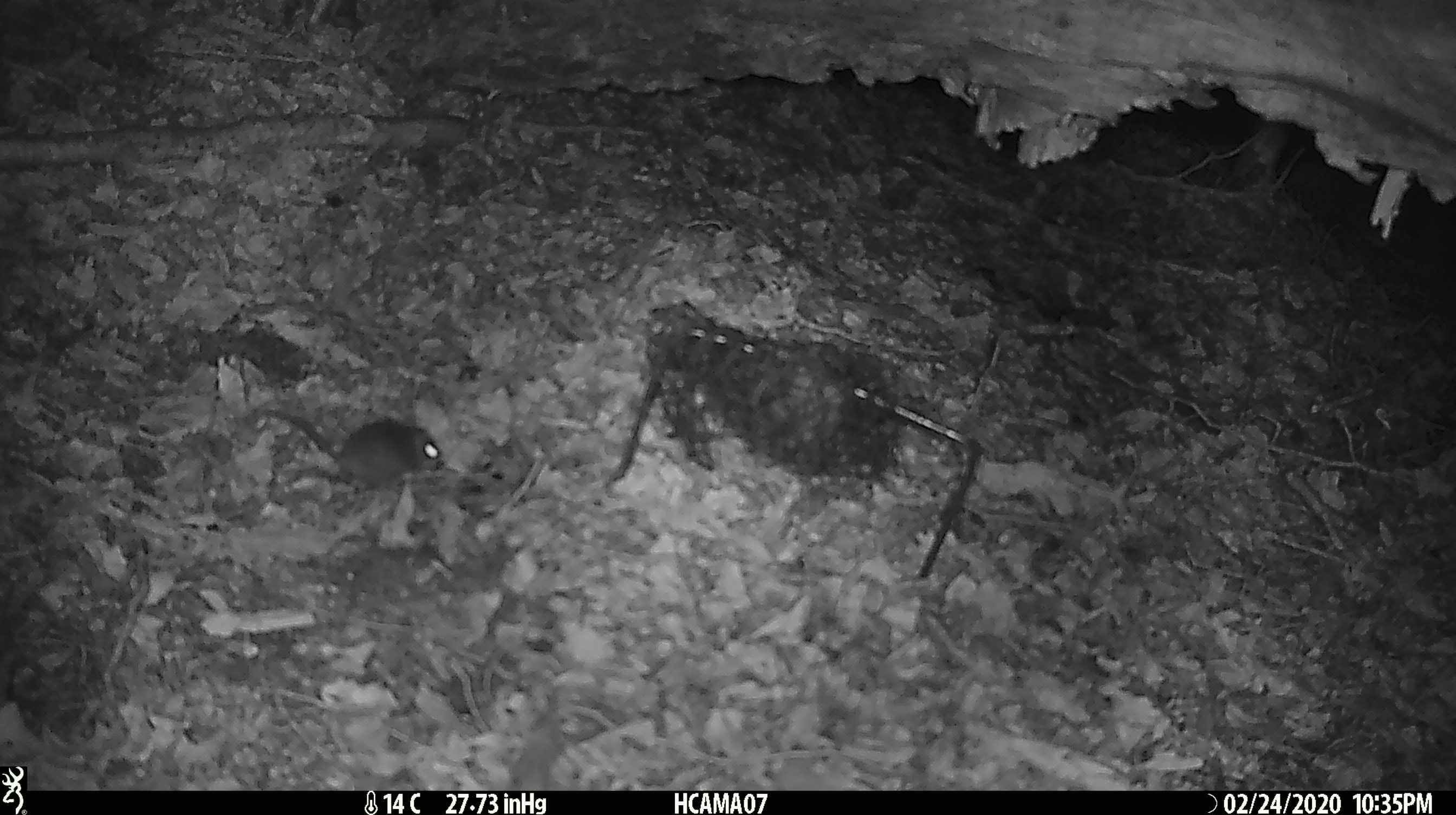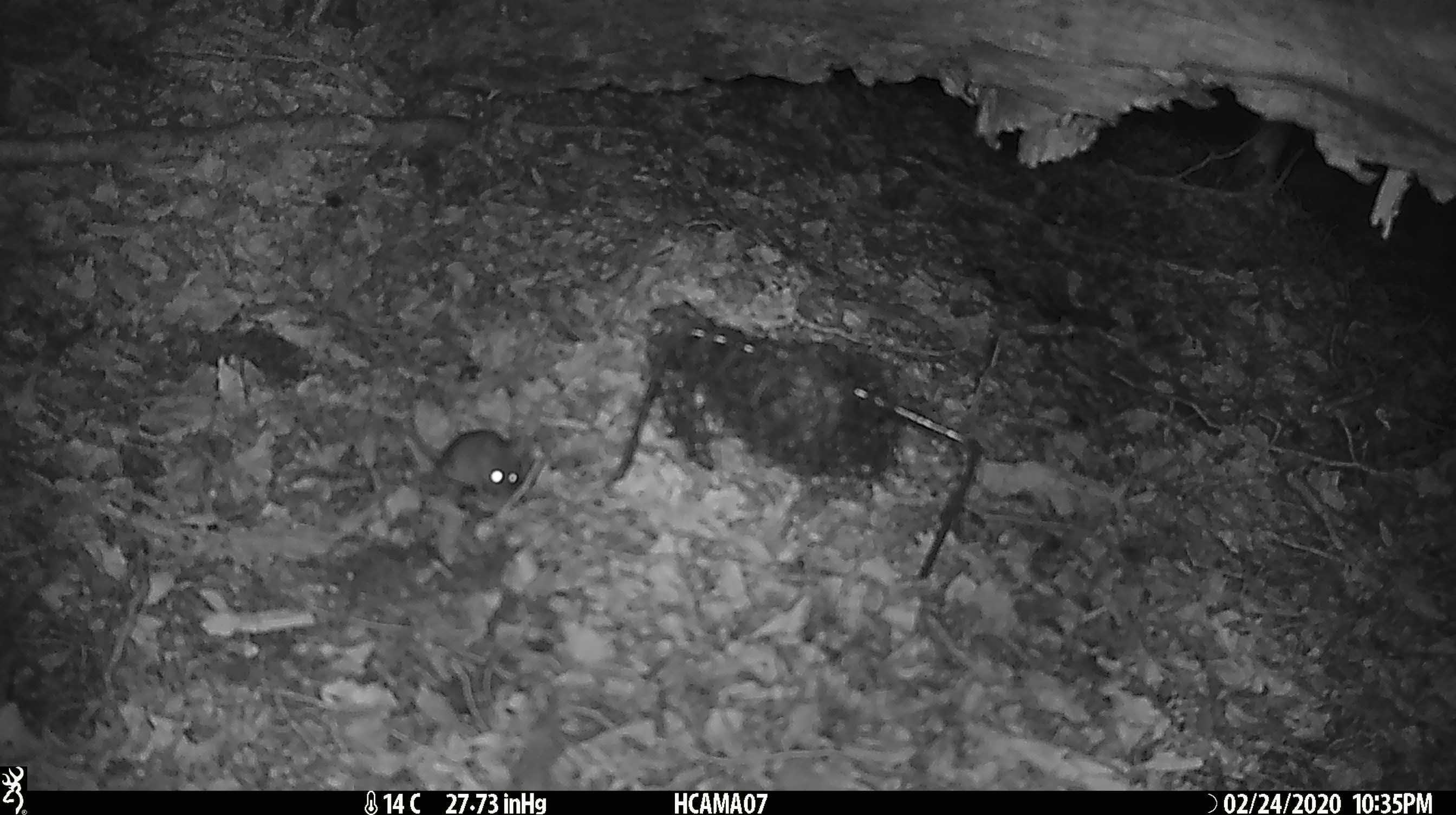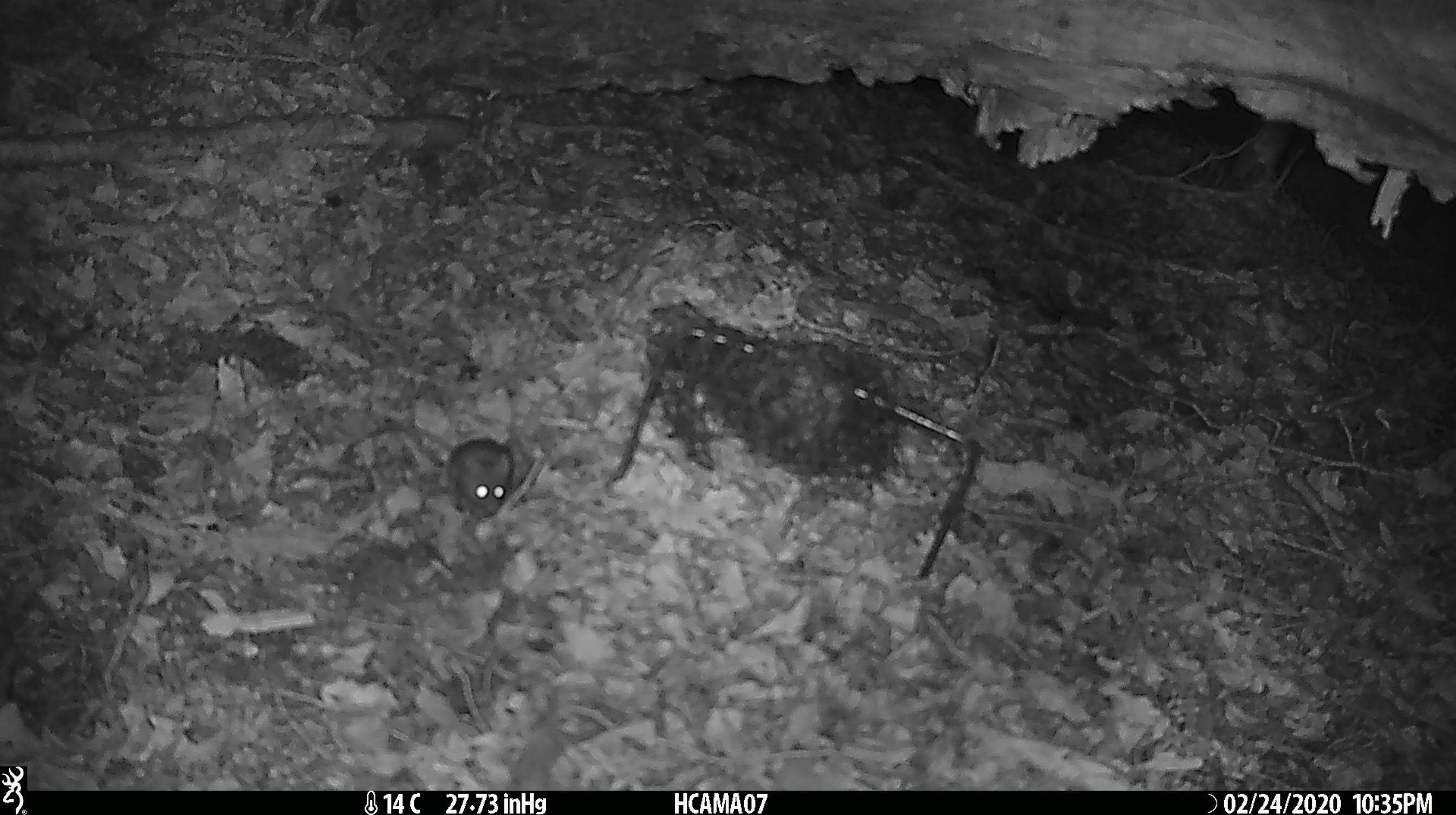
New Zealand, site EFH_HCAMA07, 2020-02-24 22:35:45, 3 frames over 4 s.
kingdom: Animalia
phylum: Chordata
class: Mammalia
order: Rodentia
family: Muridae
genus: Mus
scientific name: Mus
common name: mouse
Mouse (Mus).